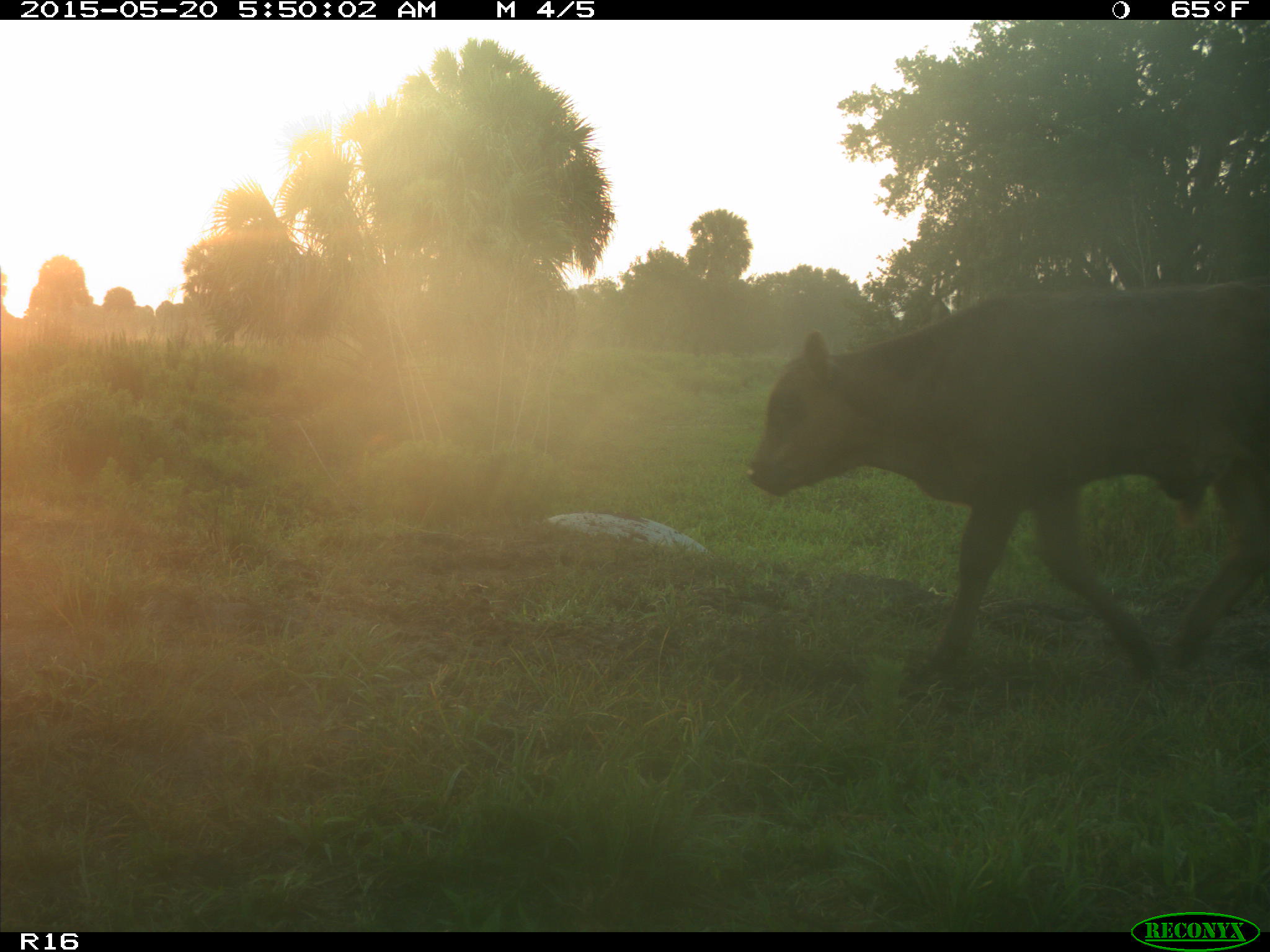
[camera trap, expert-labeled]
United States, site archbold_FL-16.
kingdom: Animalia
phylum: Chordata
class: Mammalia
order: Artiodactyla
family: Bovidae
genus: Bos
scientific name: Bos taurus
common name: domestic cow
Bos taurus (domestic cow).